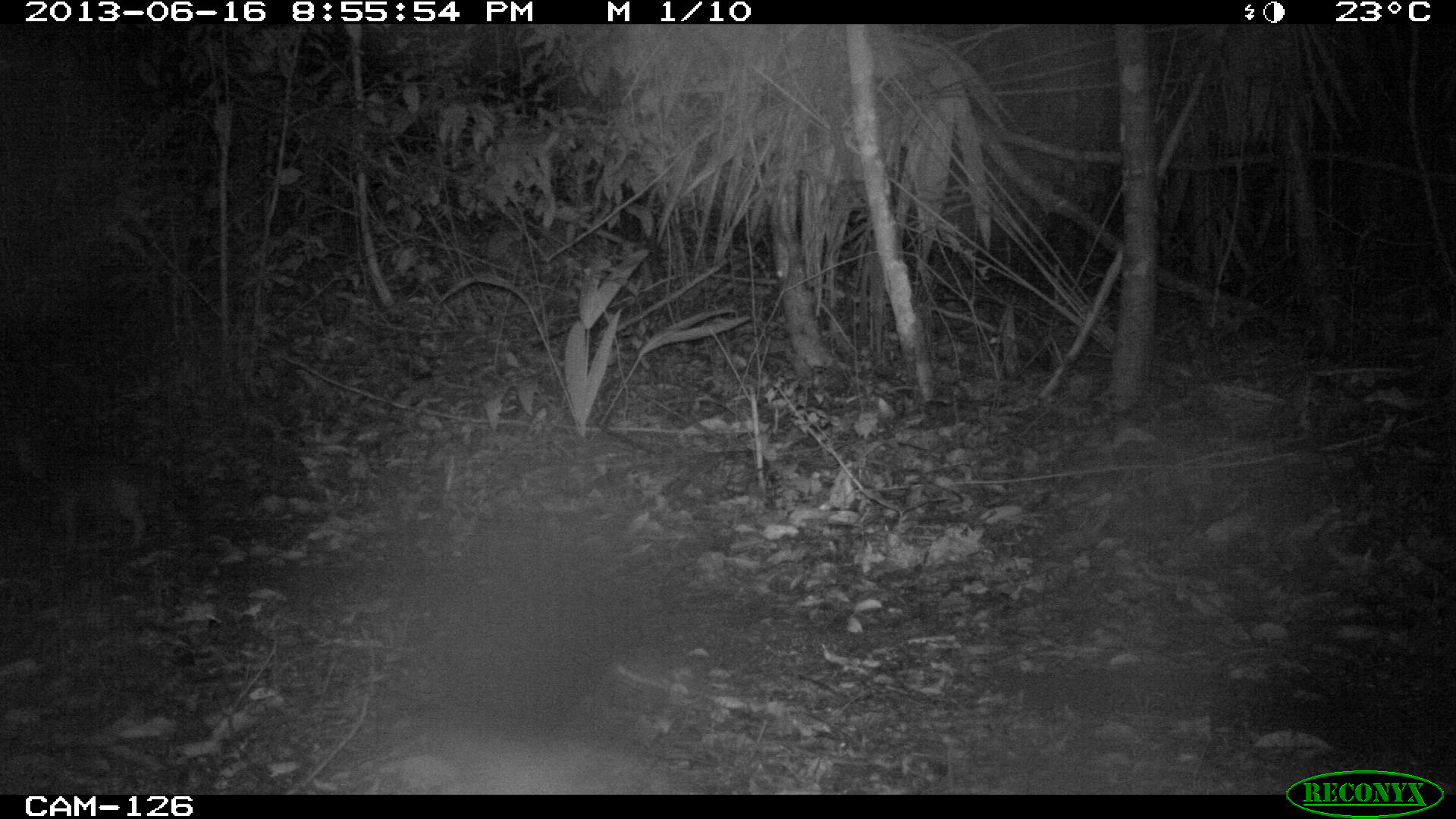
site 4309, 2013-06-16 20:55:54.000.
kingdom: Animalia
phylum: Chordata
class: Mammalia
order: Carnivora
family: Canidae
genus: Urocyon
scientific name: Urocyon cinereoargenteus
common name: gray fox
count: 1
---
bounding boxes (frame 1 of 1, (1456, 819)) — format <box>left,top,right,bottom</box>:
urocyon cinereoargenteus: <box>13,432,172,547</box>